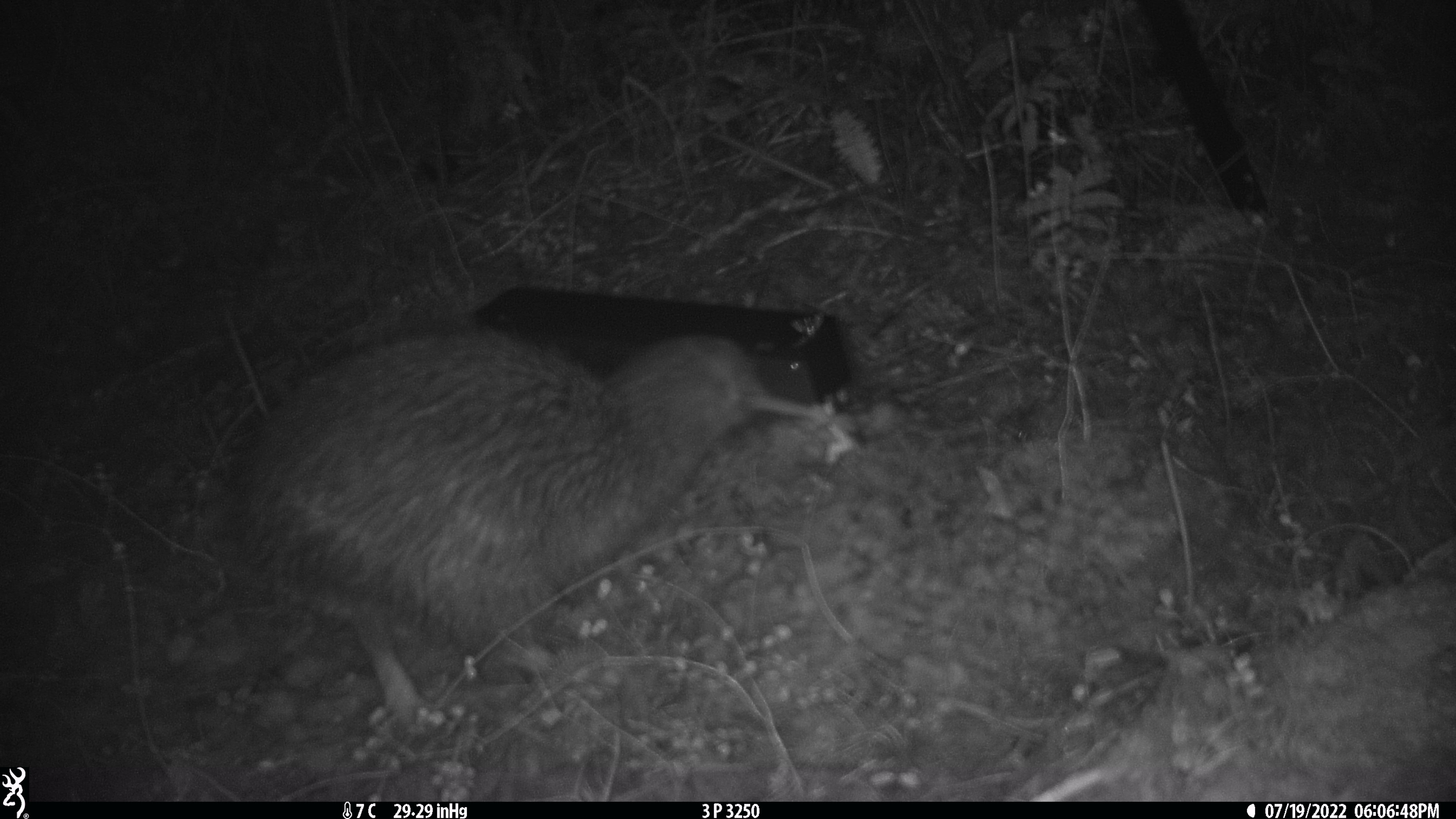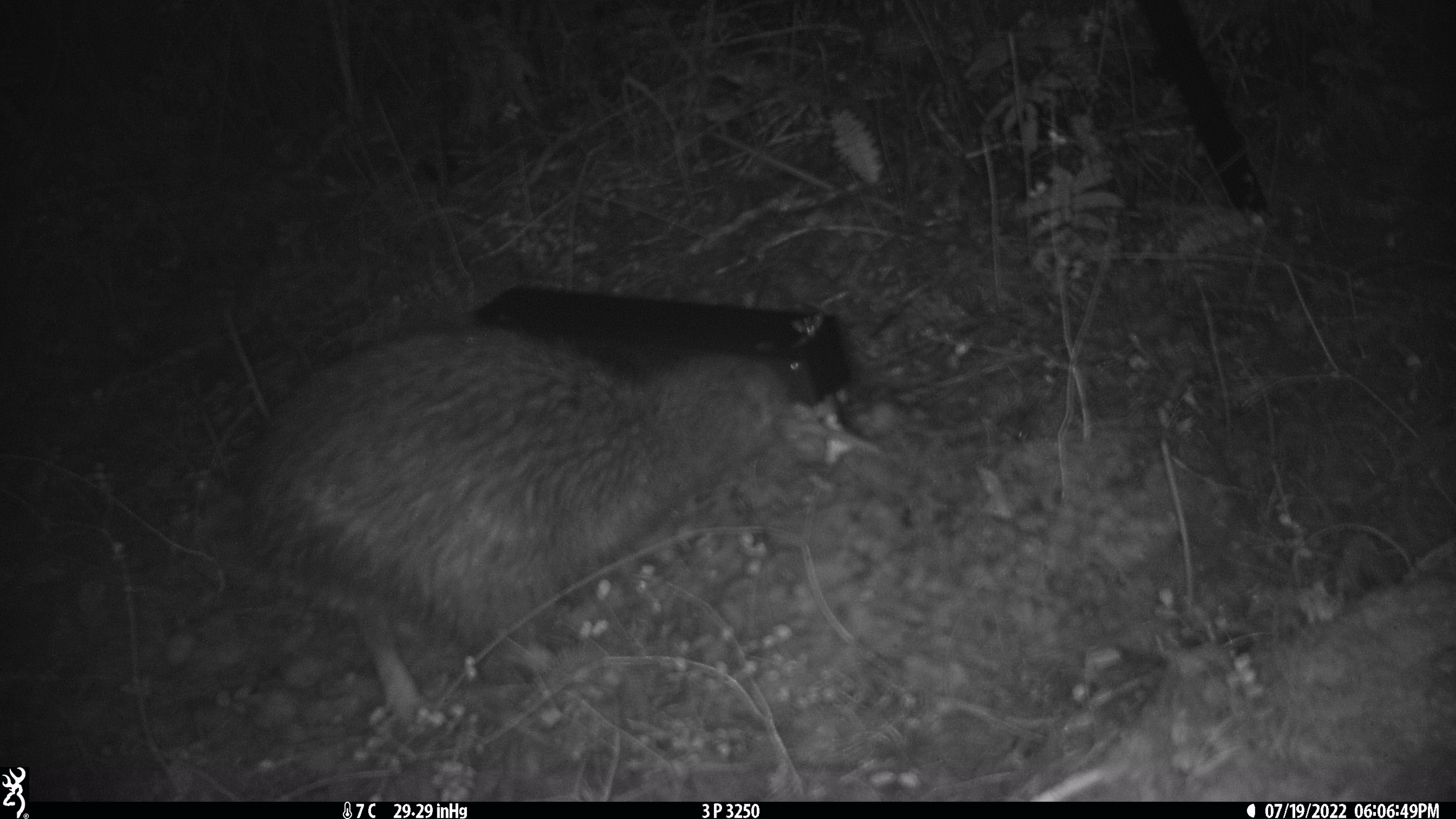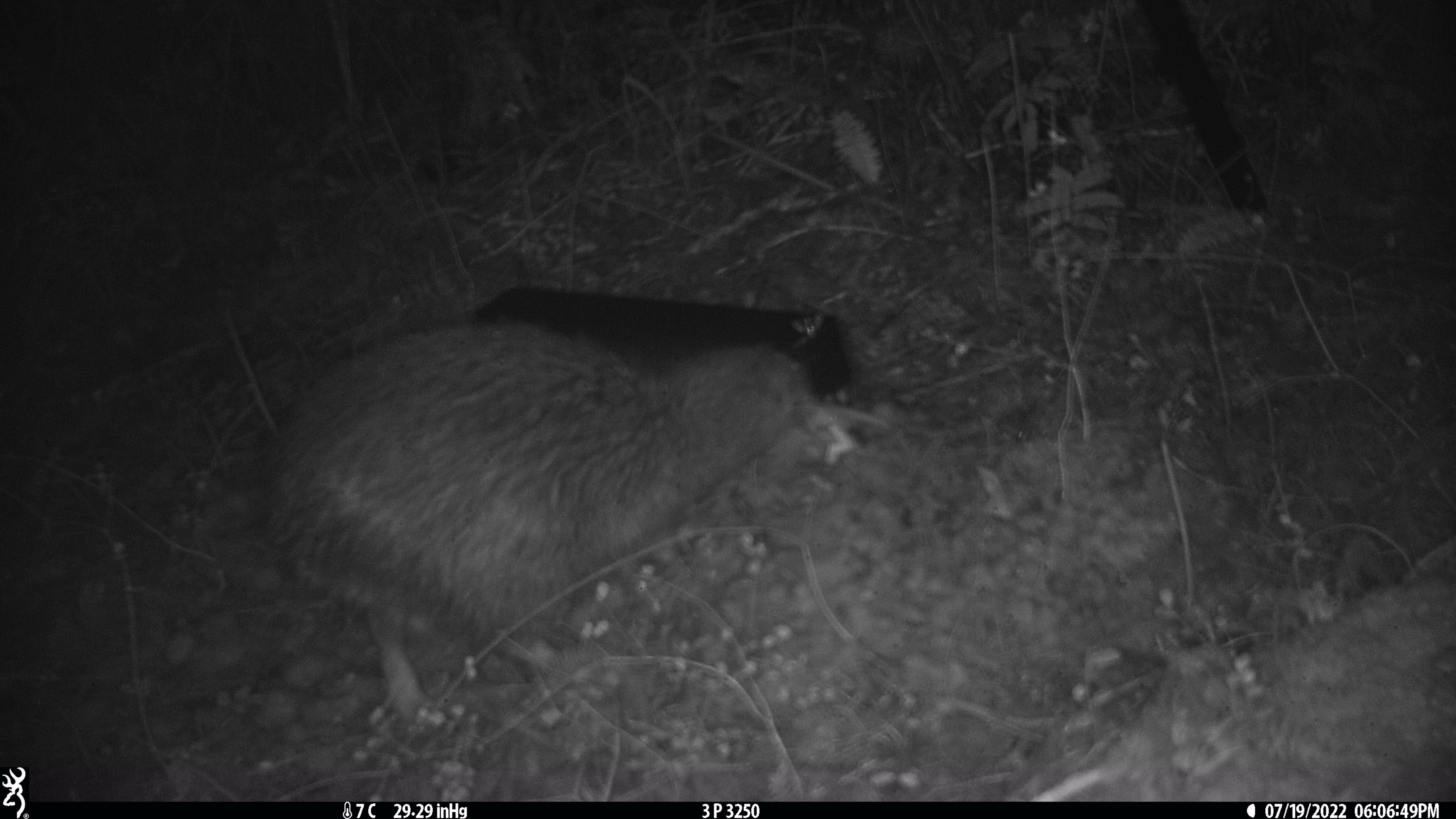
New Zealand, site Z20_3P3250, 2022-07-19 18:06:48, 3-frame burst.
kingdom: Animalia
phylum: Chordata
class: Aves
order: Apterygiformes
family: Apterygidae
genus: Apteryx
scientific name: Apteryx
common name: kiwi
Kiwi (Apteryx).